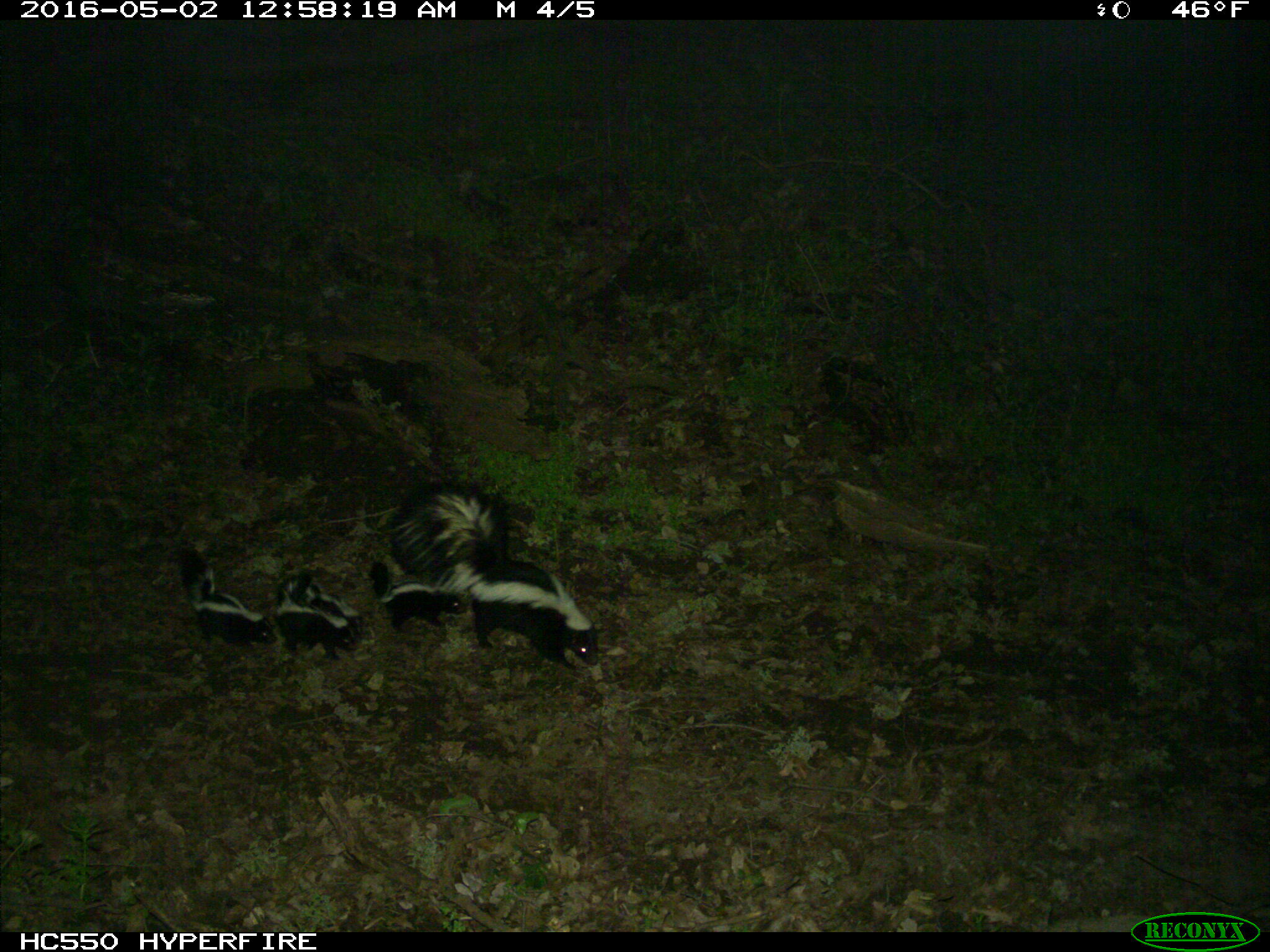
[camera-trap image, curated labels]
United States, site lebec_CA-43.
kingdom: Animalia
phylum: Chordata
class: Mammalia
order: Carnivora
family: Mephitidae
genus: Mephitis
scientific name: Mephitis mephitis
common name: striped skunk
Mephitis mephitis (striped skunk).